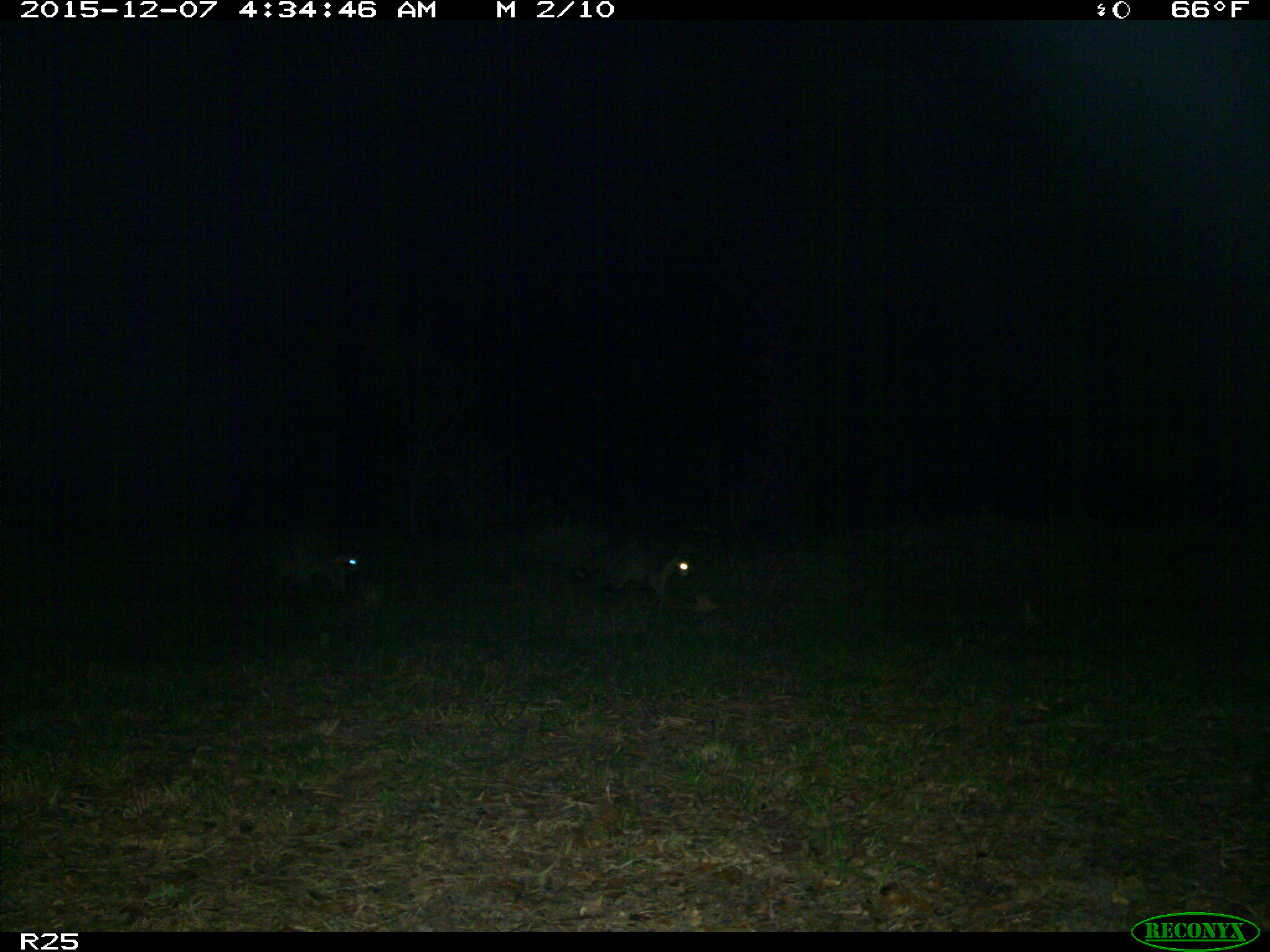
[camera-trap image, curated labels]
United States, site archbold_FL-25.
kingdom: Animalia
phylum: Chordata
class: Mammalia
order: Carnivora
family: Procyonidae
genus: Procyon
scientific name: Procyon lotor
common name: common raccoon